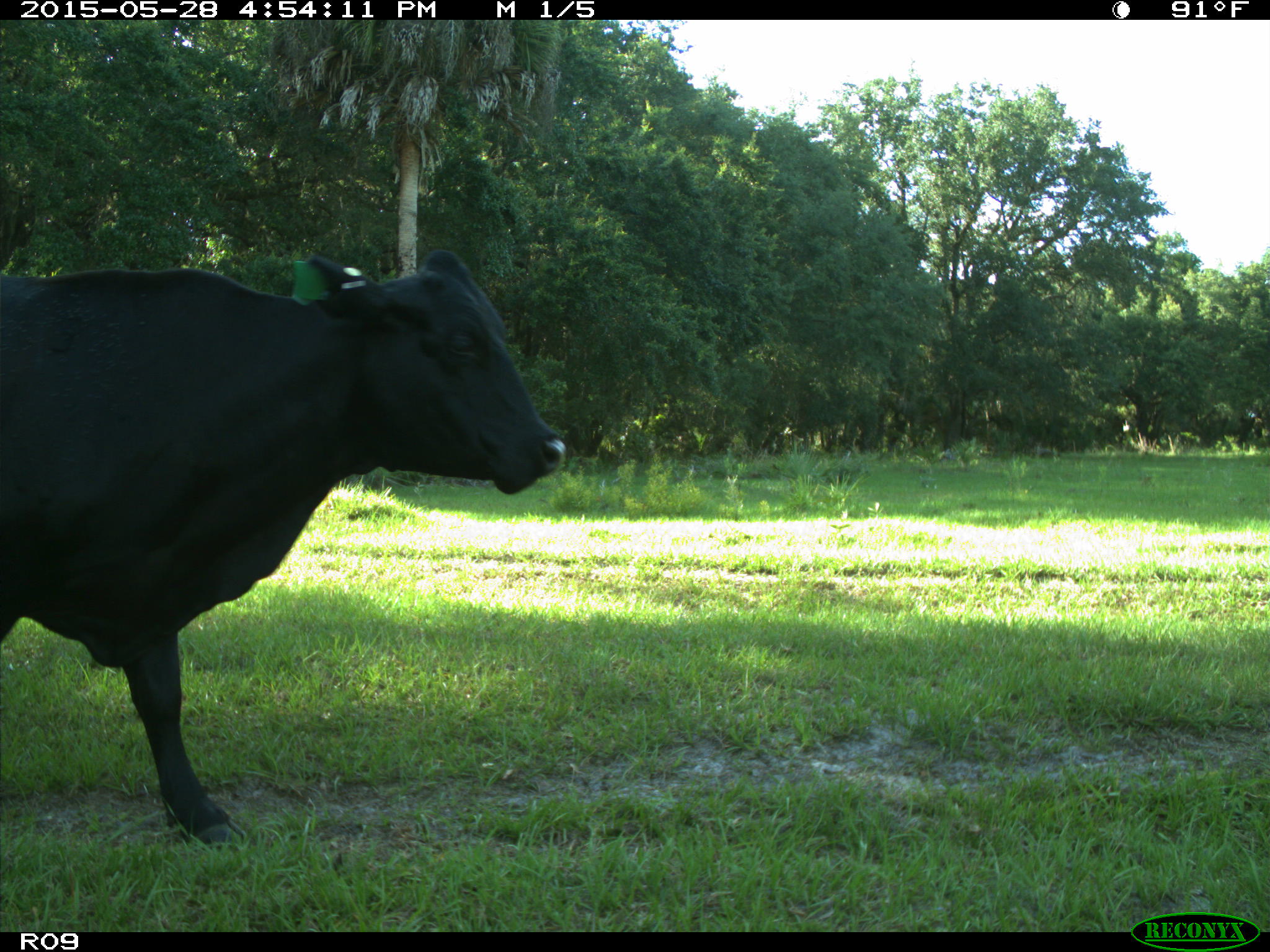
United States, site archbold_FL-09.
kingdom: Animalia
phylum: Chordata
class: Mammalia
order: Artiodactyla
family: Bovidae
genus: Bos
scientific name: Bos taurus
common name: domestic cow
Bos taurus (domestic cow).